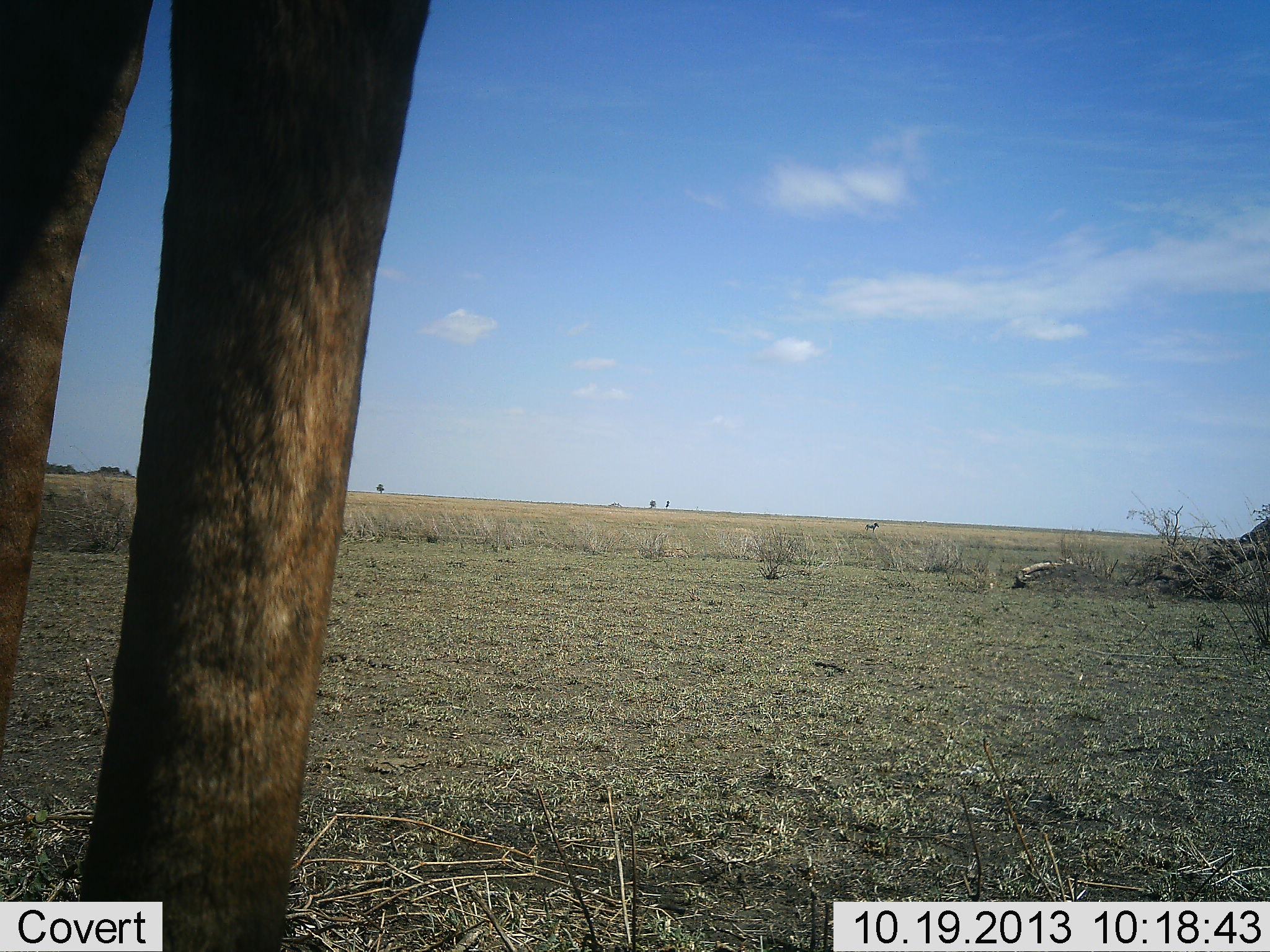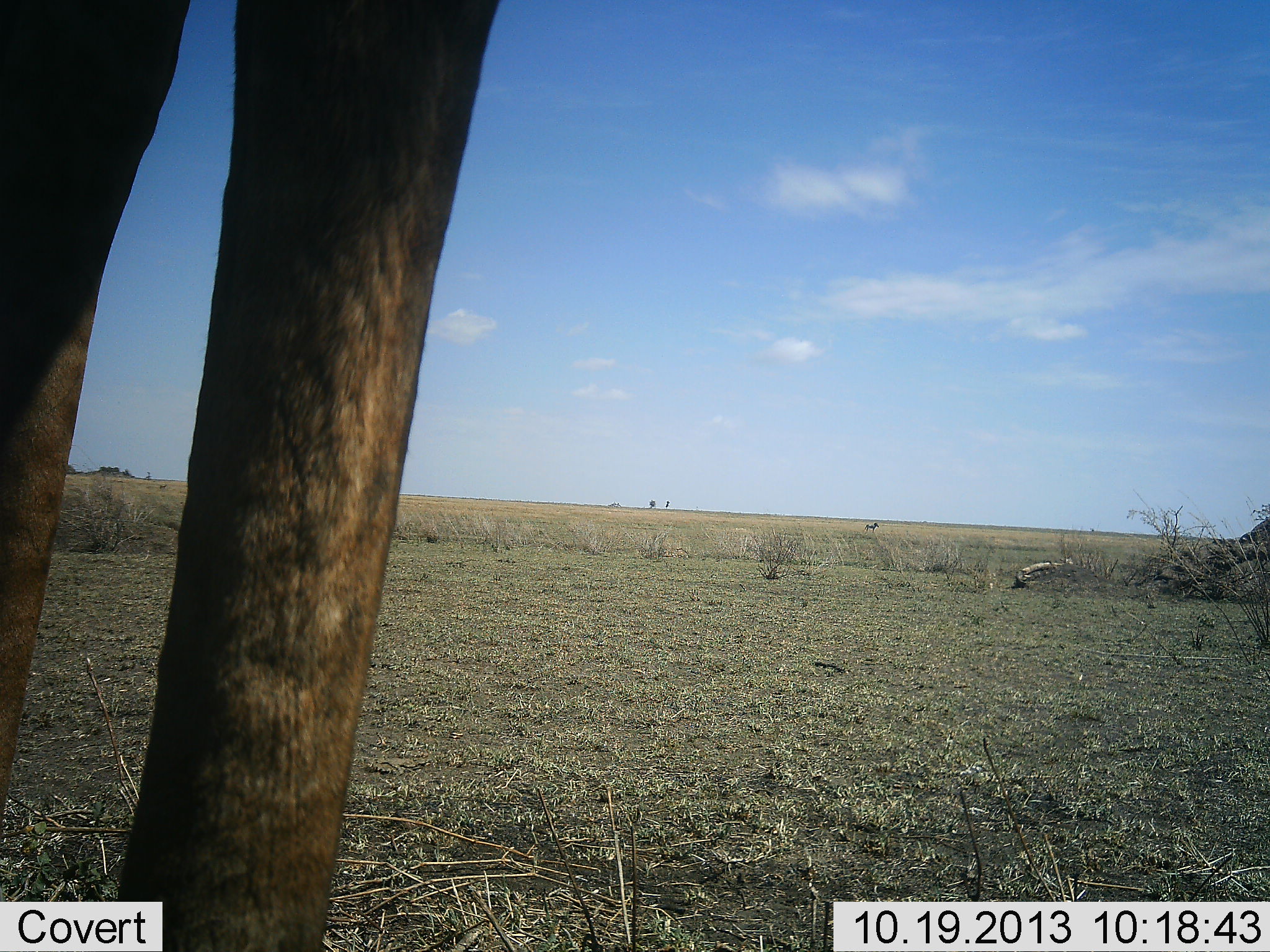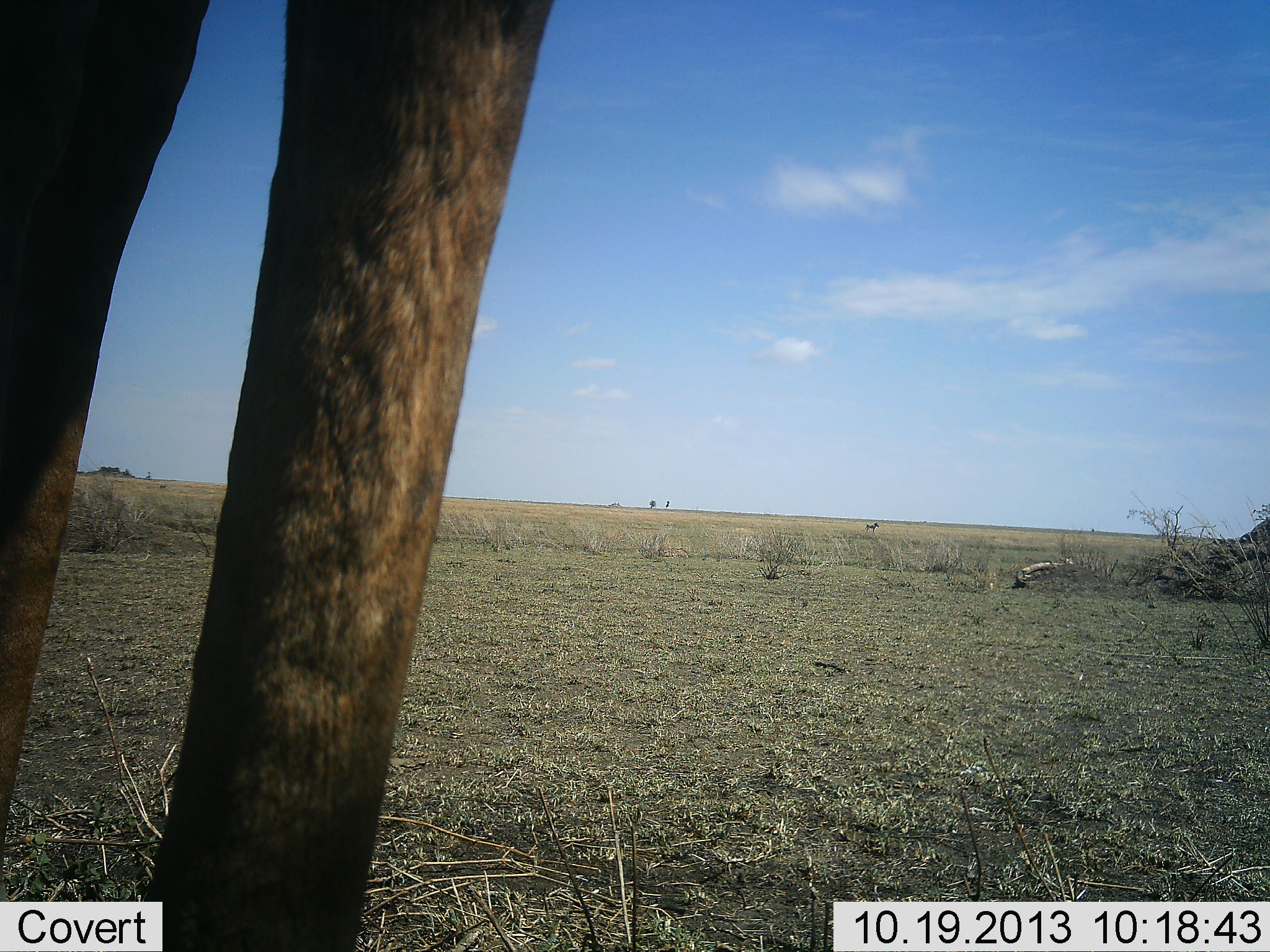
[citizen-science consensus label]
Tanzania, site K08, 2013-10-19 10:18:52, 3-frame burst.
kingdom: Animalia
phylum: Chordata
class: Mammalia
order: Artiodactyla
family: Giraffidae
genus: Giraffa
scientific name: Giraffa camelopardalis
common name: giraffe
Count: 1.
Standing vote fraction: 100%.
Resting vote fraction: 0%.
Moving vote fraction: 0%.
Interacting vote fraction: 0%.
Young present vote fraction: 0%.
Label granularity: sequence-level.